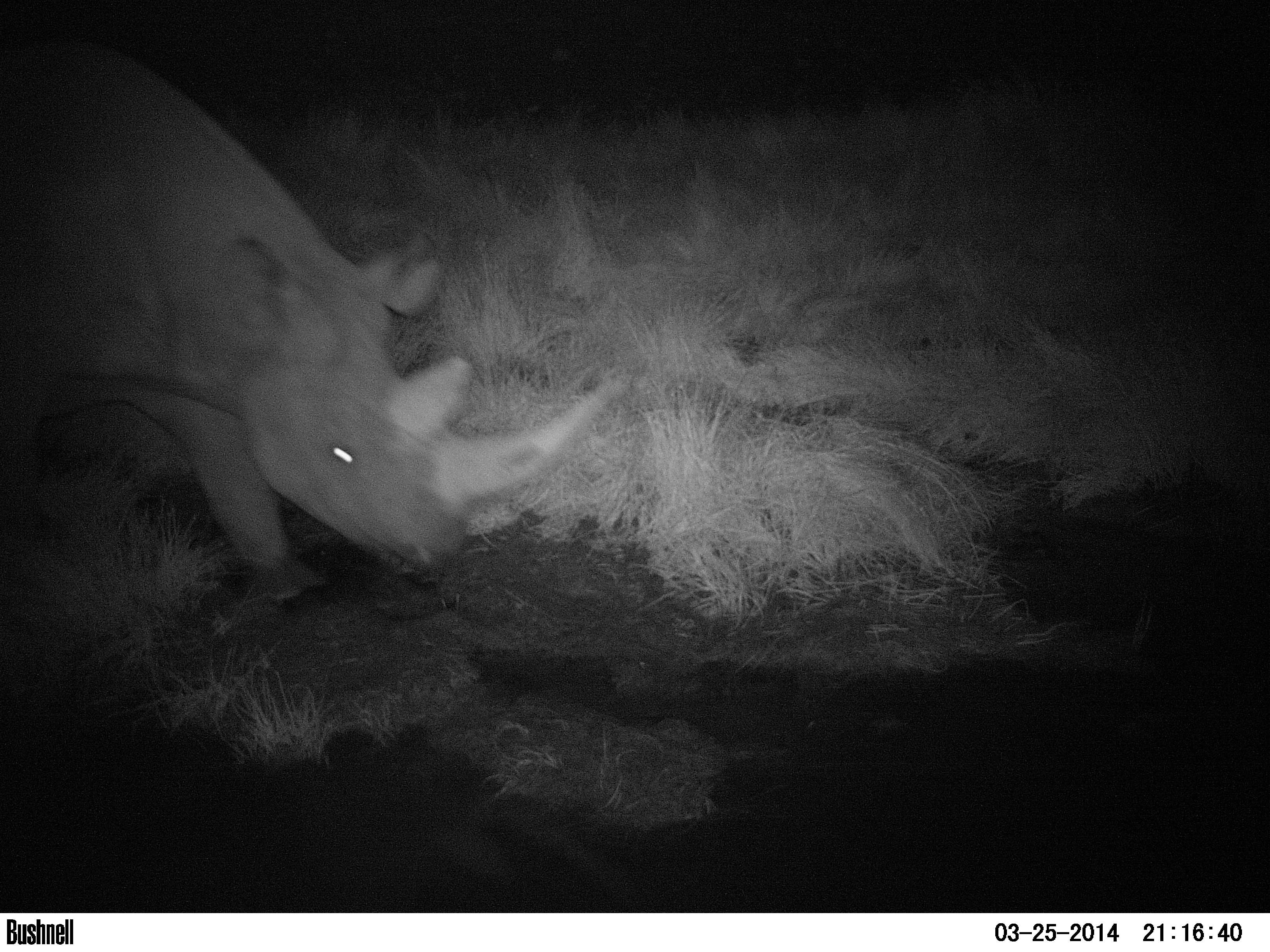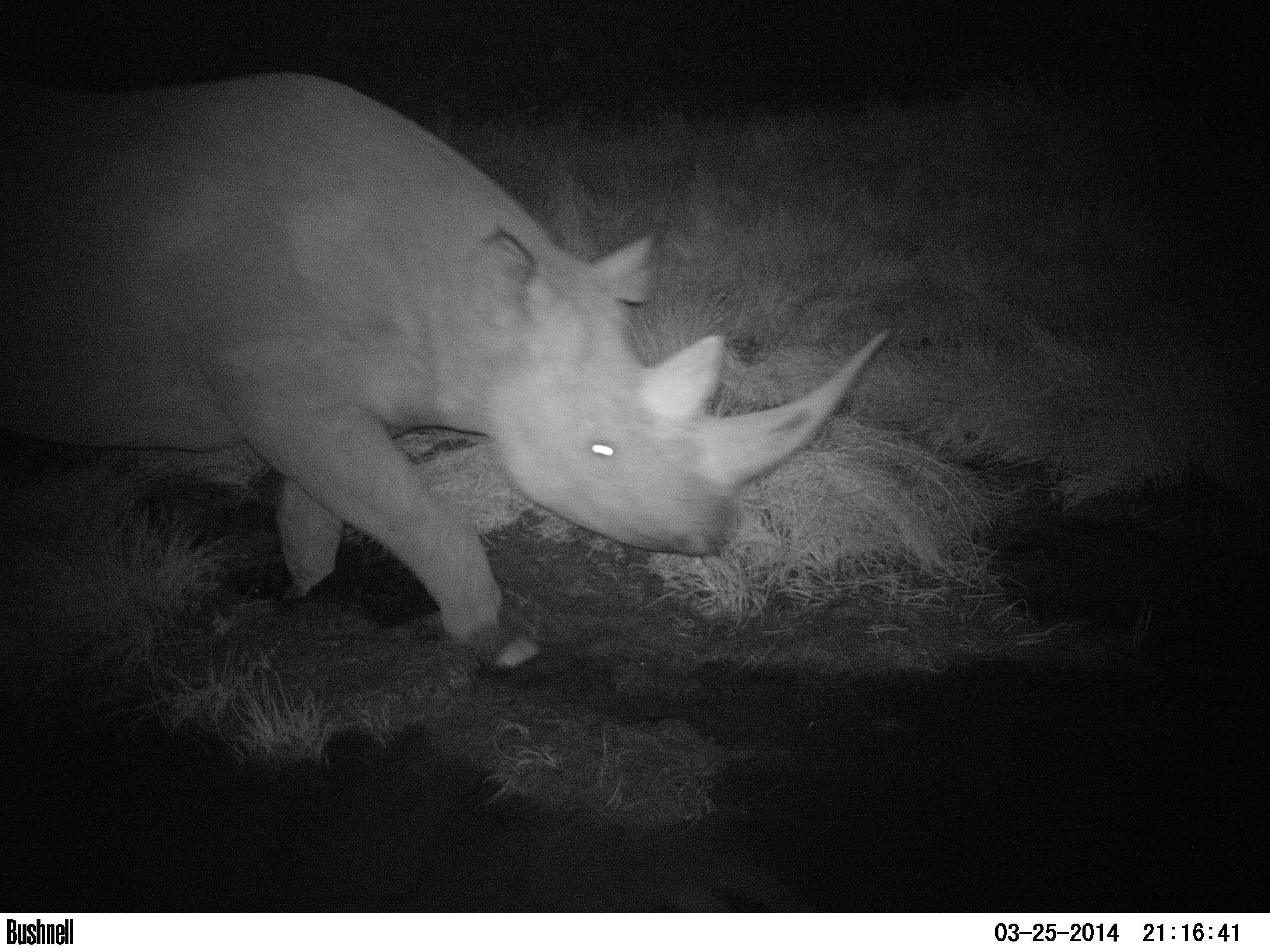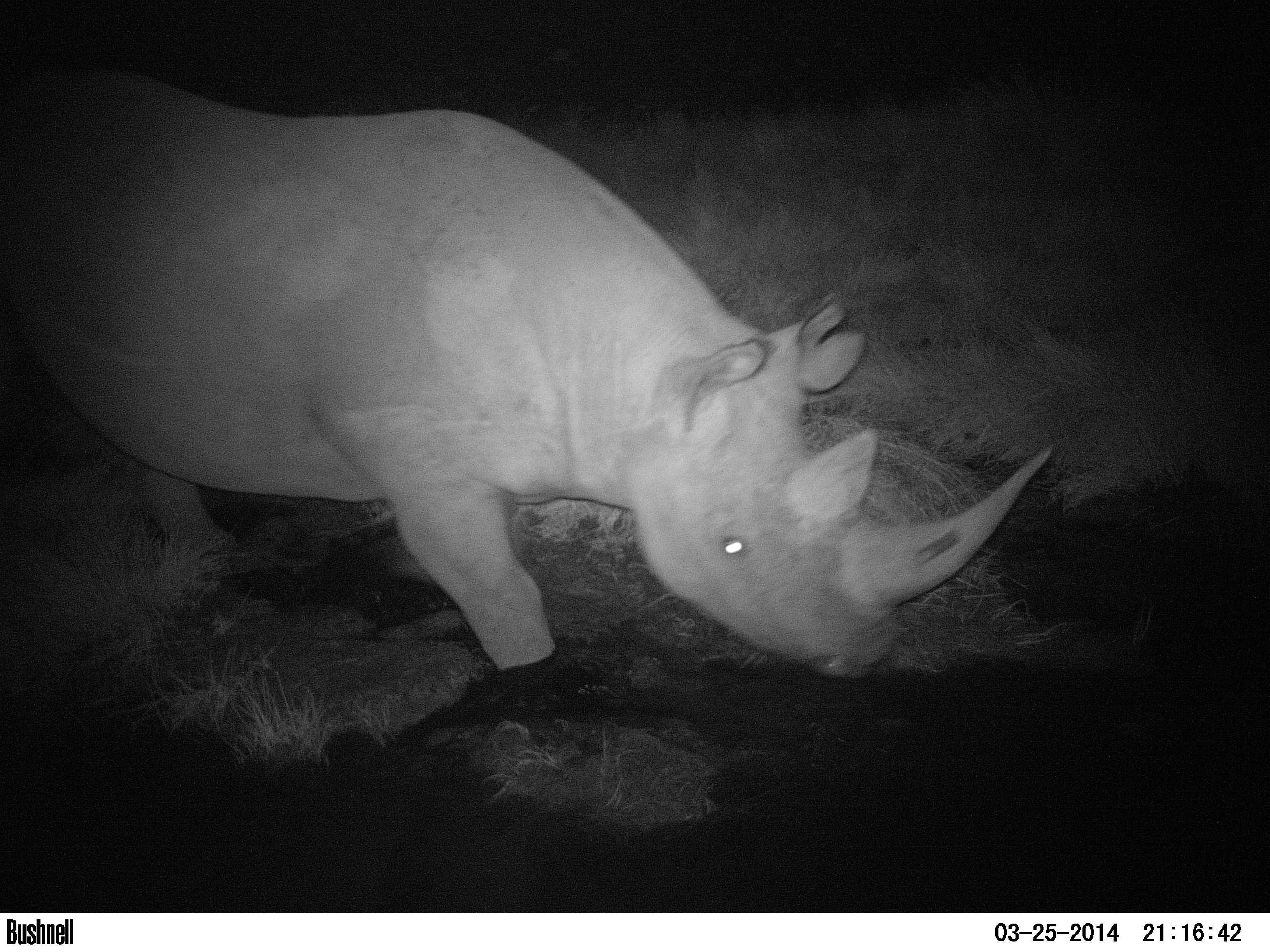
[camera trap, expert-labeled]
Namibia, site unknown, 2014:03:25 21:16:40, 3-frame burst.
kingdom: Animalia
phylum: Chordata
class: Mammalia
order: Perissodactyla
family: Rhinocerotidae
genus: Diceros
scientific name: Diceros bicornis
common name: black rhinoceros